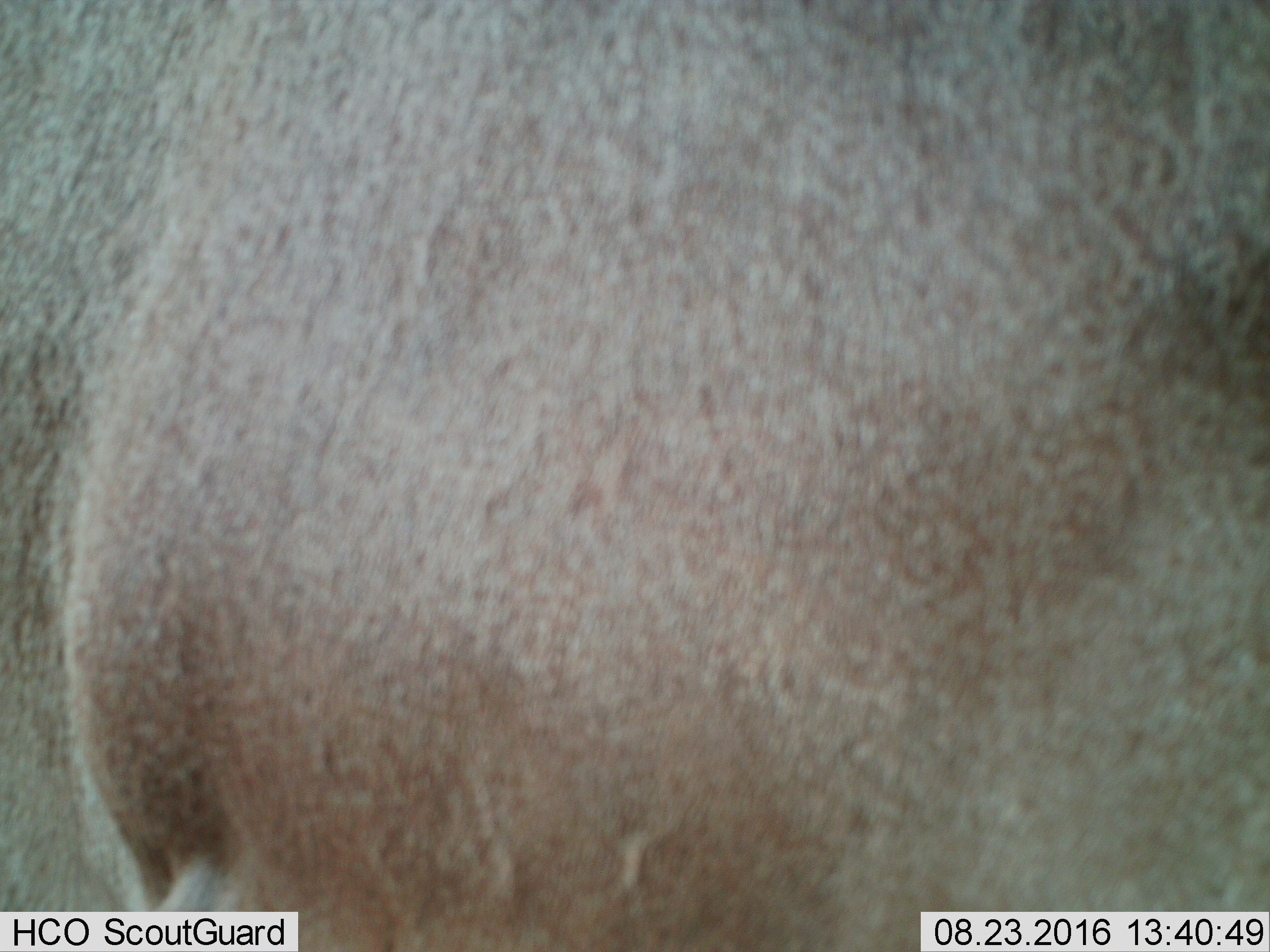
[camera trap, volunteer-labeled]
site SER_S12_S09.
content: unidentified animal